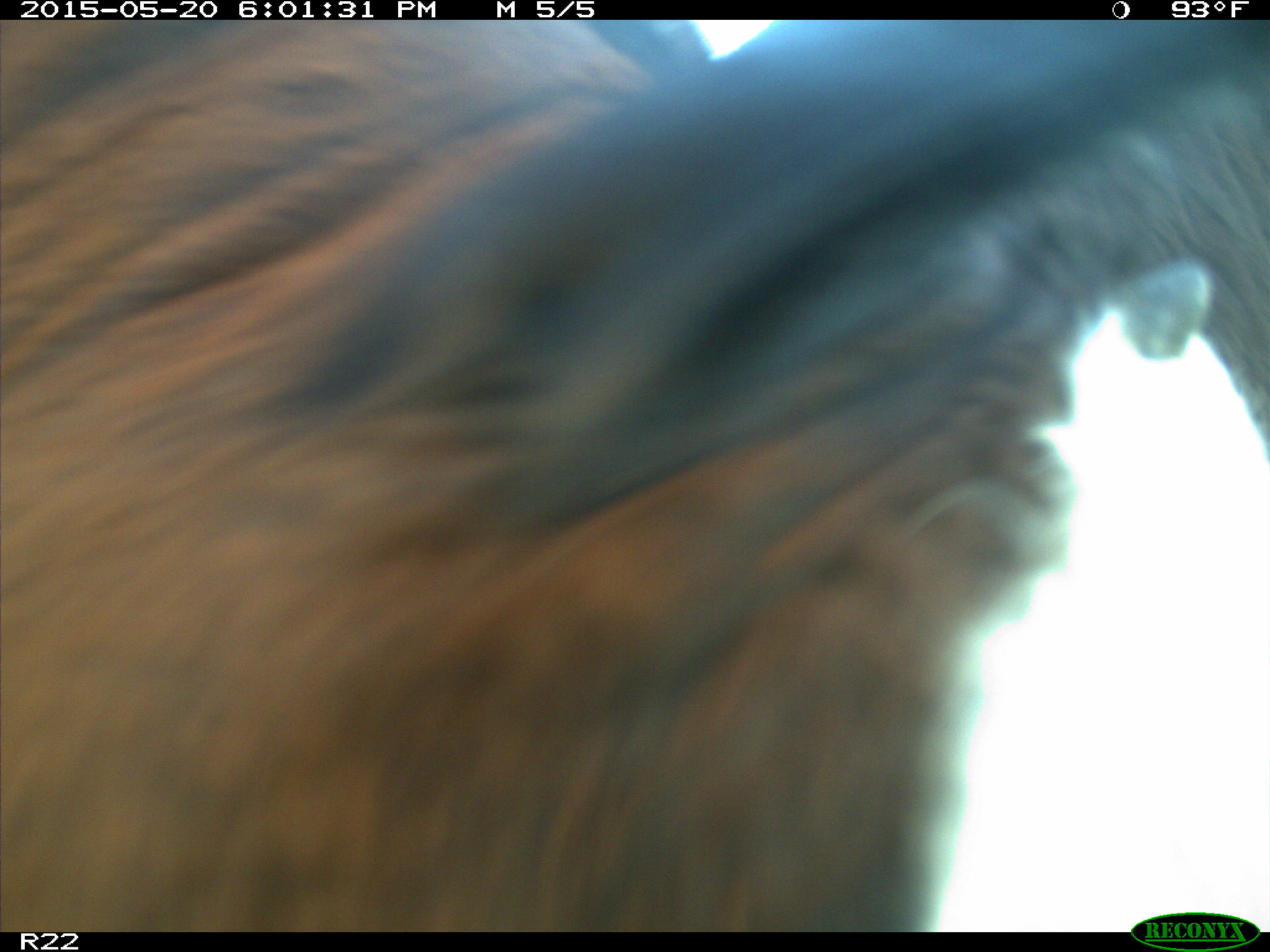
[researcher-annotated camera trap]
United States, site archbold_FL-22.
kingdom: Animalia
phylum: Chordata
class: Mammalia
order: Artiodactyla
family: Bovidae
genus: Bos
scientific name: Bos taurus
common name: domestic cow